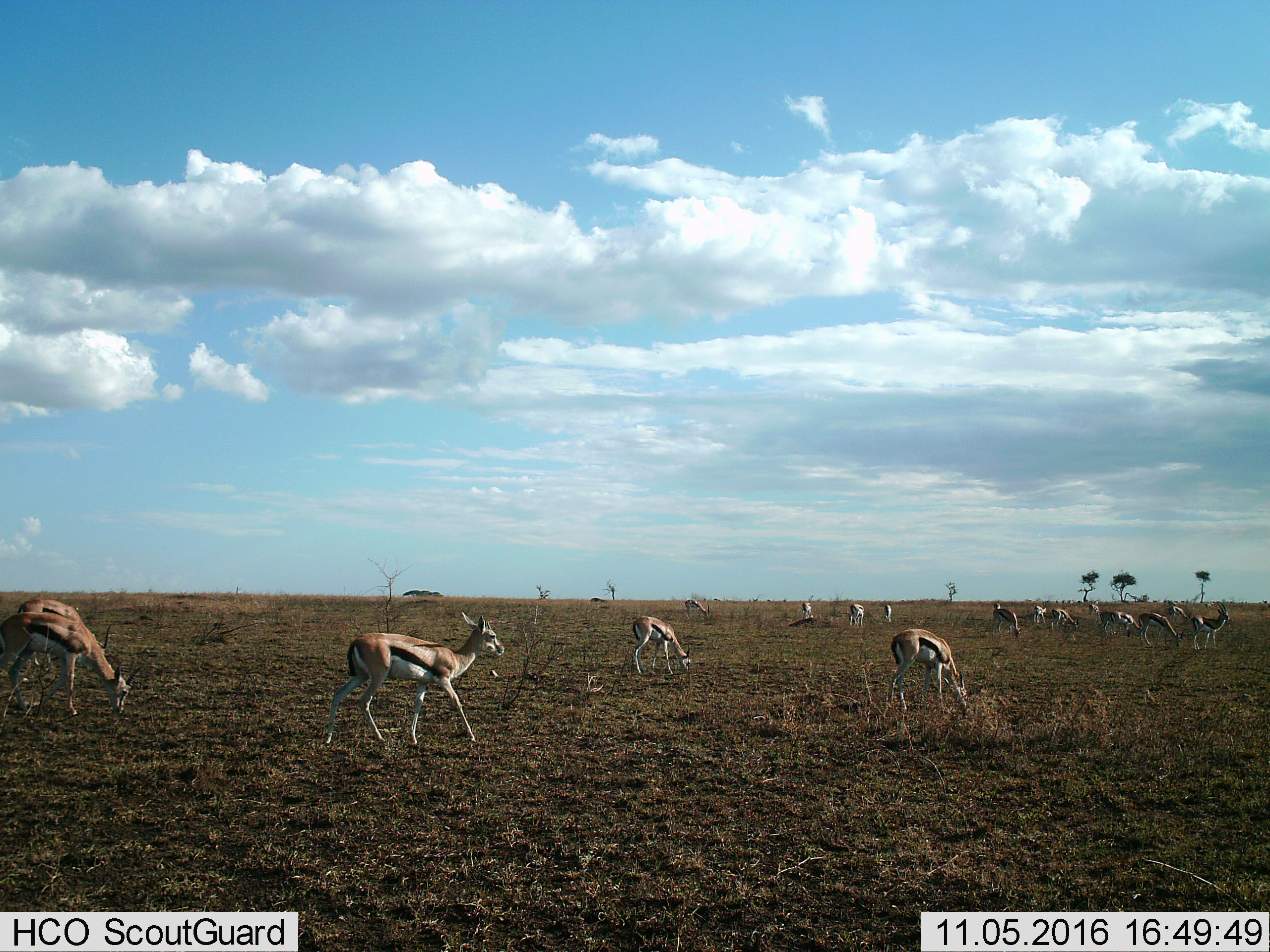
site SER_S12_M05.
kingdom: Animalia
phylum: Chordata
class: Mammalia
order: Artiodactyla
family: Bovidae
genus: Eudorcas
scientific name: Eudorcas thomsonii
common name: thomson's gazelle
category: gazellethomsons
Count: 11-50.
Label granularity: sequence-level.